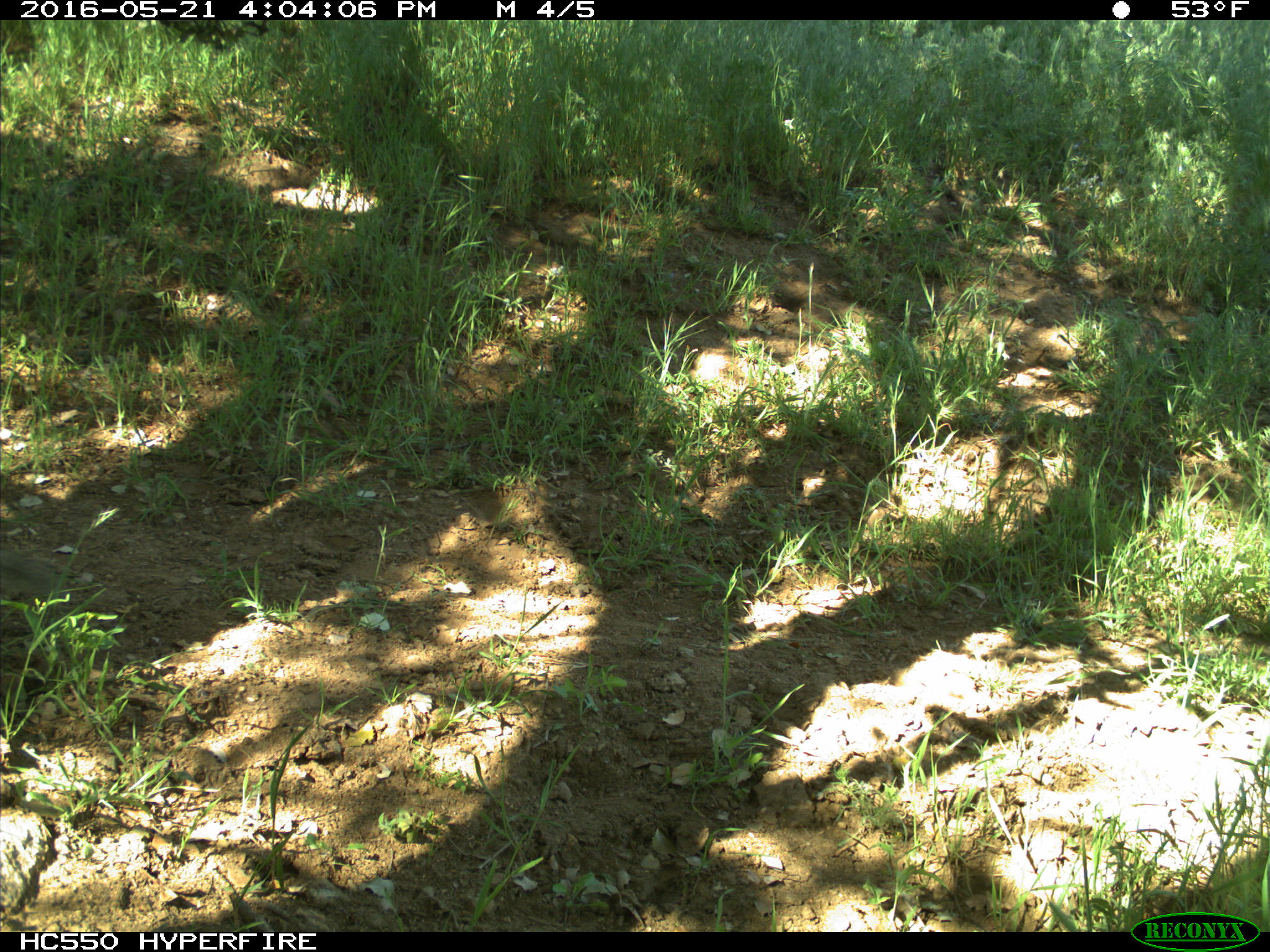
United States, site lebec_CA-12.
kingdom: Animalia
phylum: Chordata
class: Mammalia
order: Rodentia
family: Sciuridae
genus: Otospermophilus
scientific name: Otospermophilus beecheyi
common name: california ground squirrel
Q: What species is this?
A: Otospermophilus beecheyi (california ground squirrel).